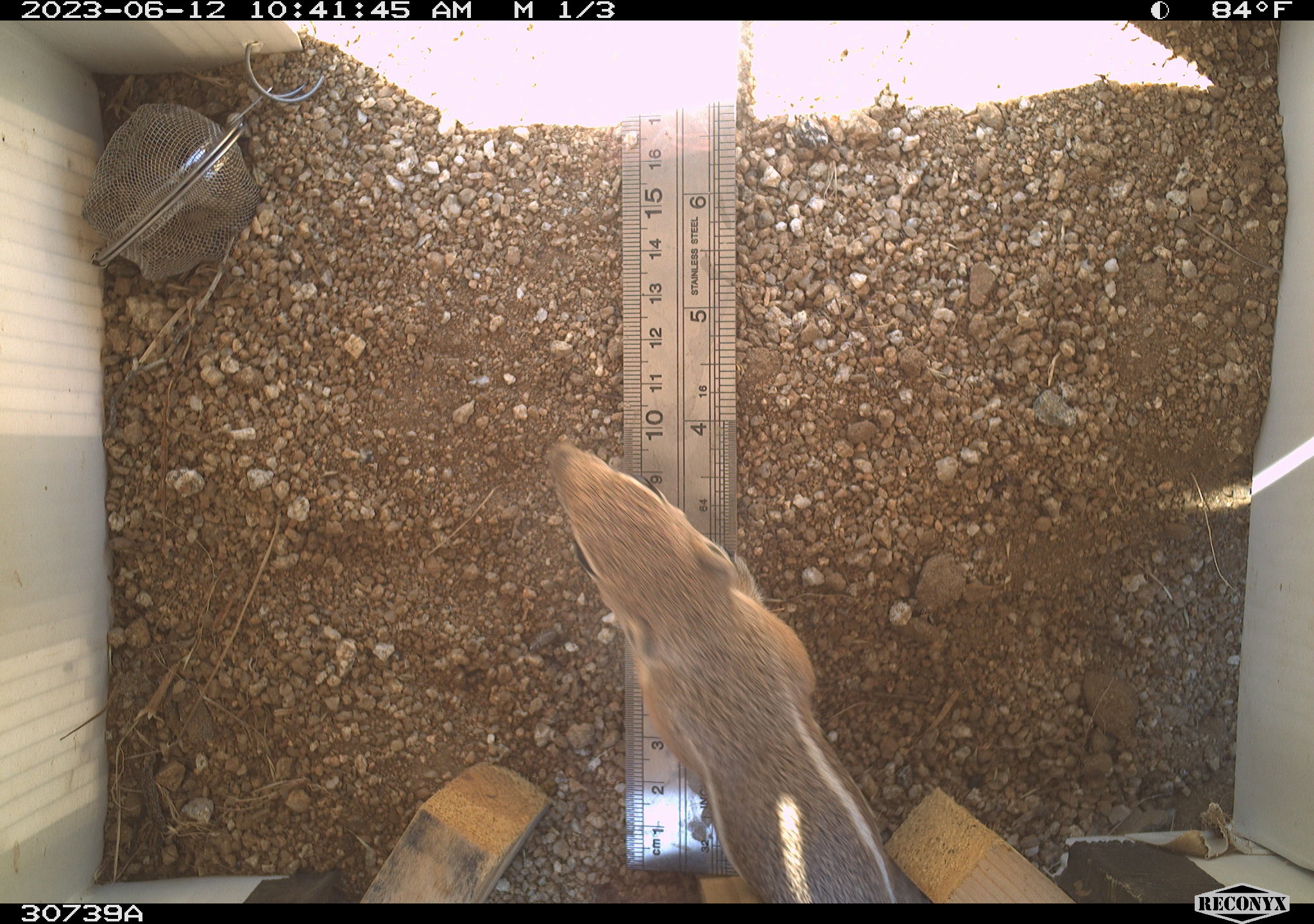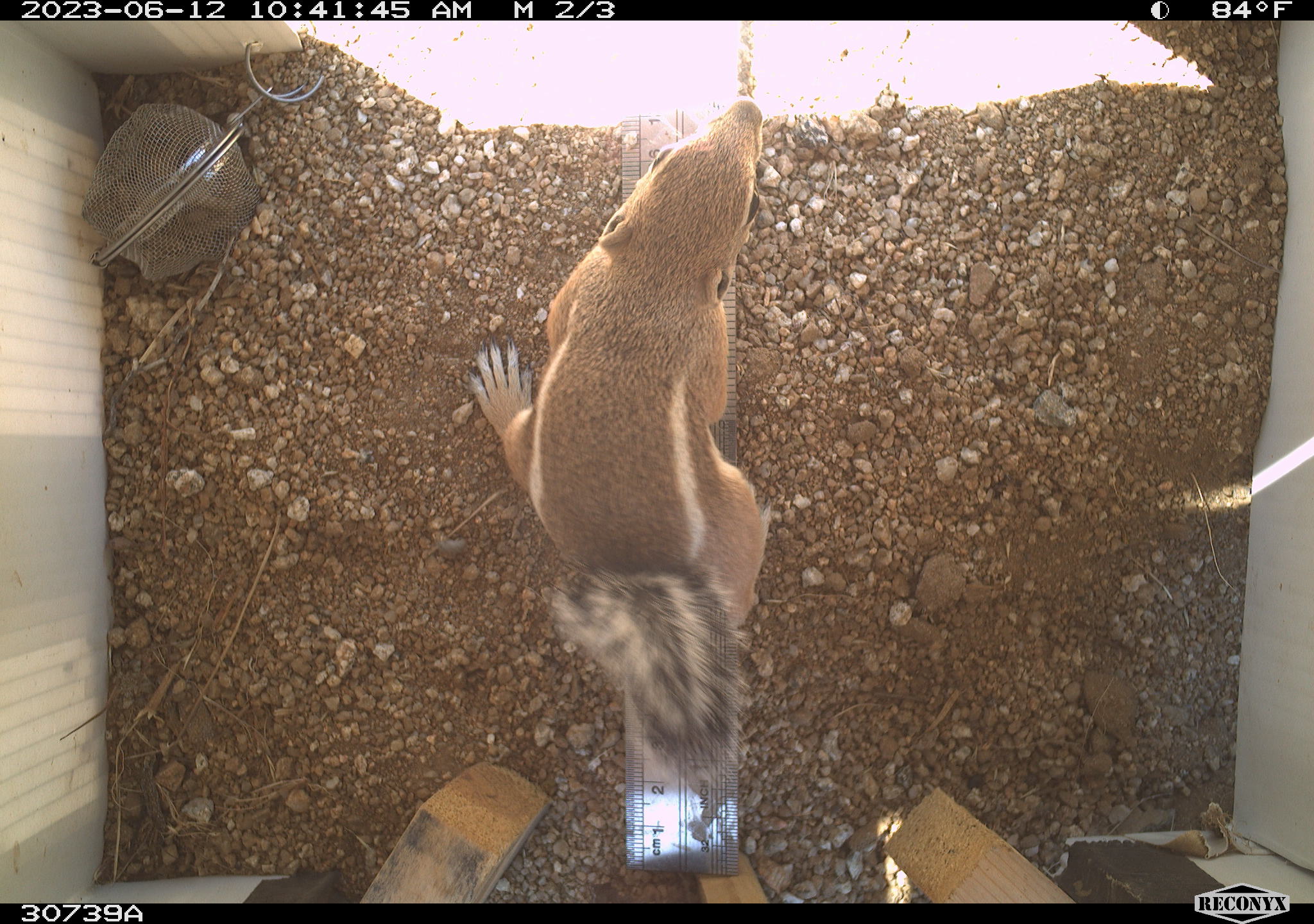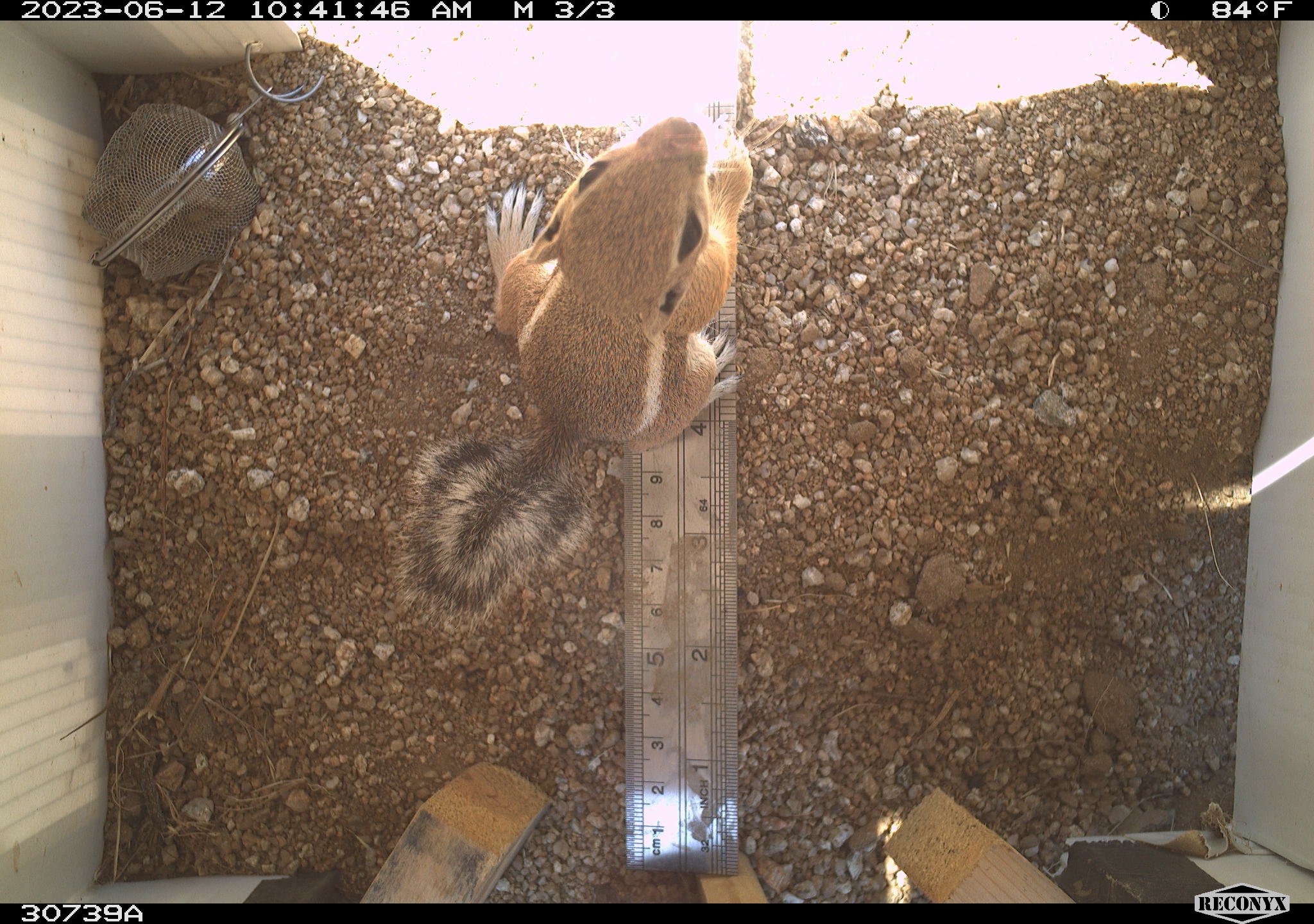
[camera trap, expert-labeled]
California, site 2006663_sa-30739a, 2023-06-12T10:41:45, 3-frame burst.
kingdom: Animalia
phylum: Chordata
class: Mammalia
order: Rodentia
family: Sciuridae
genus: Ammospermophilus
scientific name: Ammospermophilus leucurus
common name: white-tailed antelope squirrel